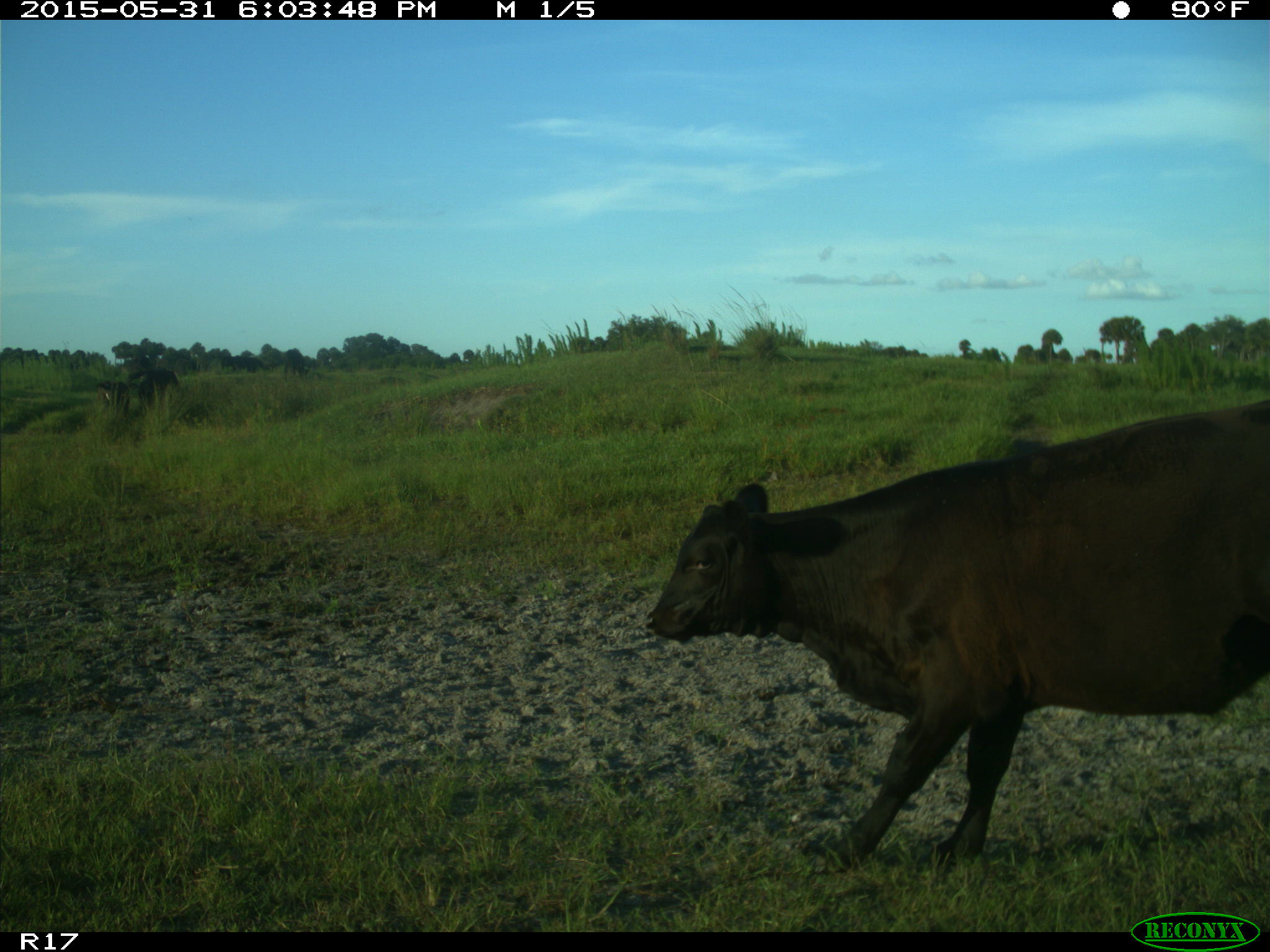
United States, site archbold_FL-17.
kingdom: Animalia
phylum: Chordata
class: Mammalia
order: Artiodactyla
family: Bovidae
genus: Bos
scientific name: Bos taurus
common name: domestic cow